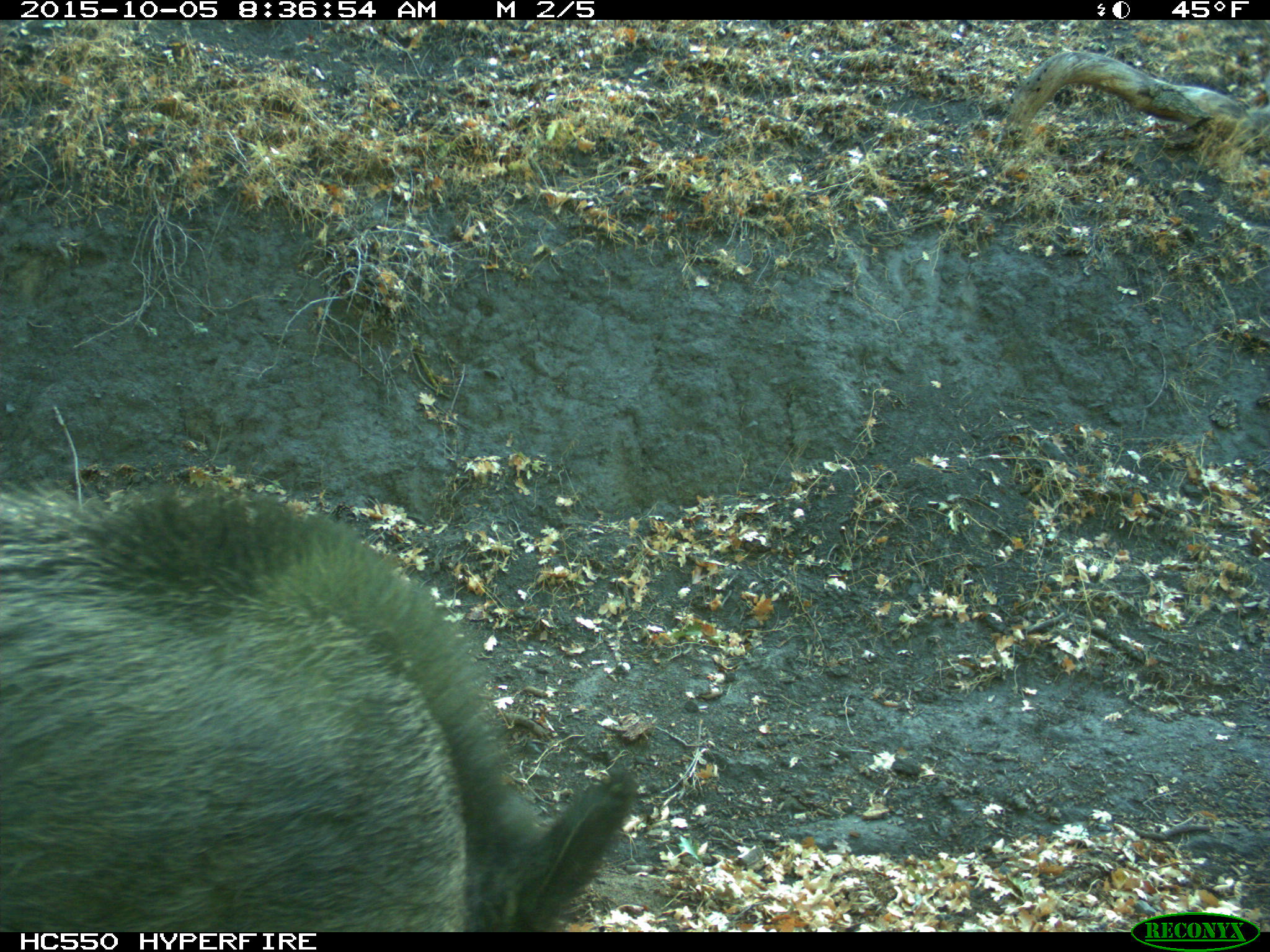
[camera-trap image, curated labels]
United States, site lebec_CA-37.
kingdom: Animalia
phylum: Chordata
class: Mammalia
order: Artiodactyla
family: Suidae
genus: Sus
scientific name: Sus scrofa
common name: wild boar